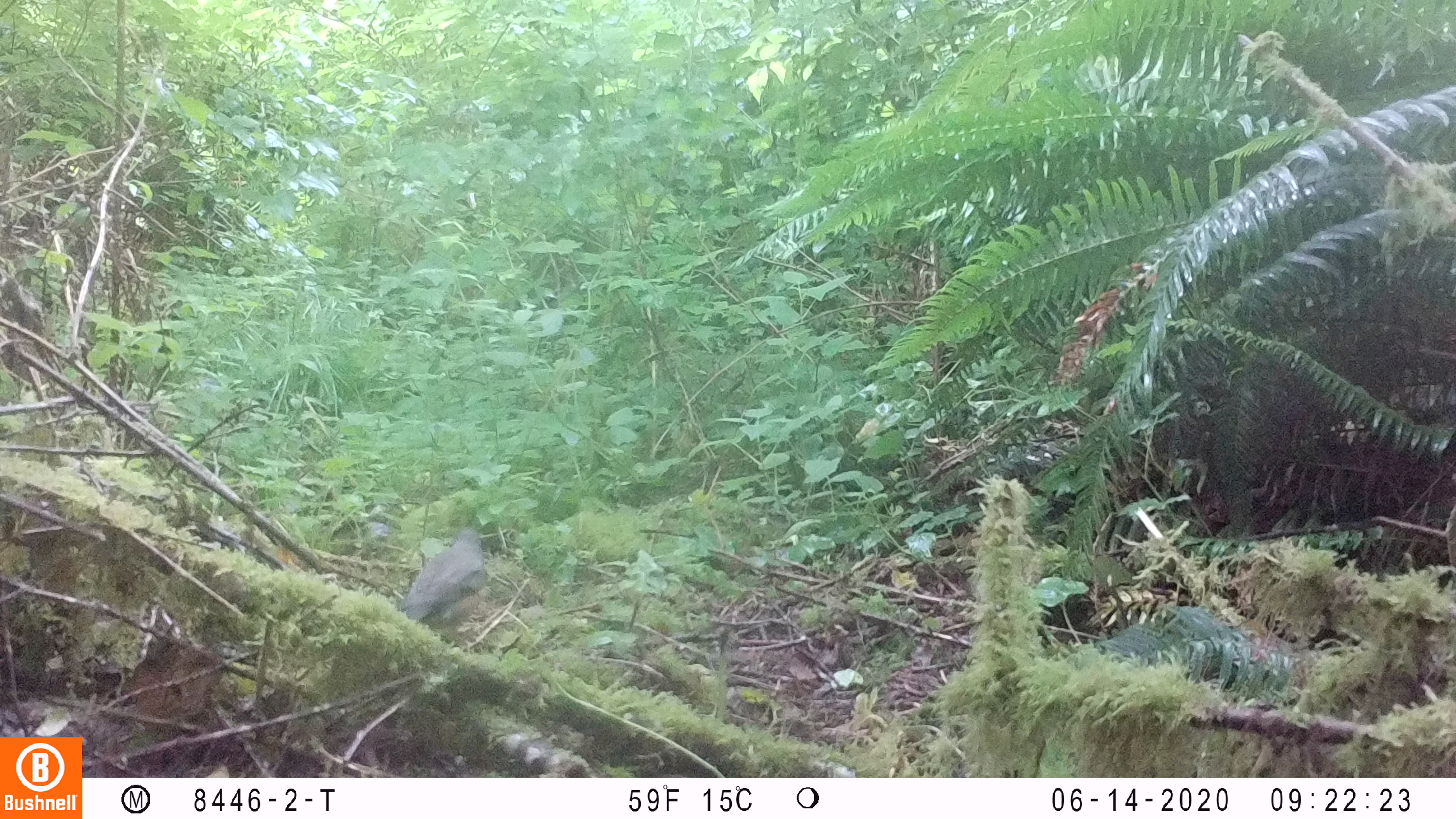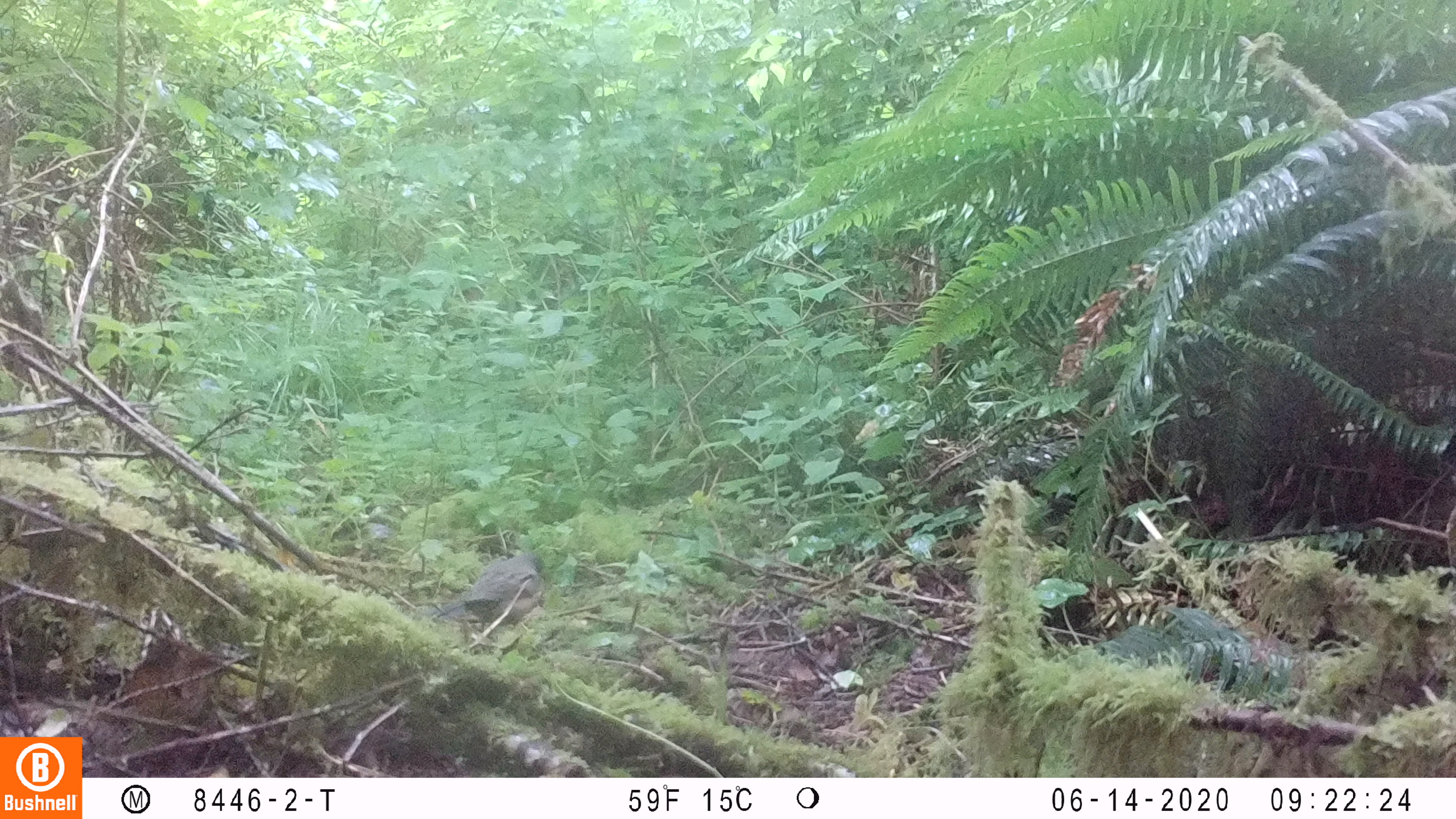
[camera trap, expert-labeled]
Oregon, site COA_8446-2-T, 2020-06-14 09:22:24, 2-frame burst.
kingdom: Animalia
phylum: Chordata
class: Aves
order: Passeriformes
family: Turdidae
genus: Turdus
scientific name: Turdus migratorius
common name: american robin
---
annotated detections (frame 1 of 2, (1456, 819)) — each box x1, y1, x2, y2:
american robin: 385, 513, 498, 645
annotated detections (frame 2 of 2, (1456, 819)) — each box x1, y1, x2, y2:
american robin: 414, 534, 559, 642